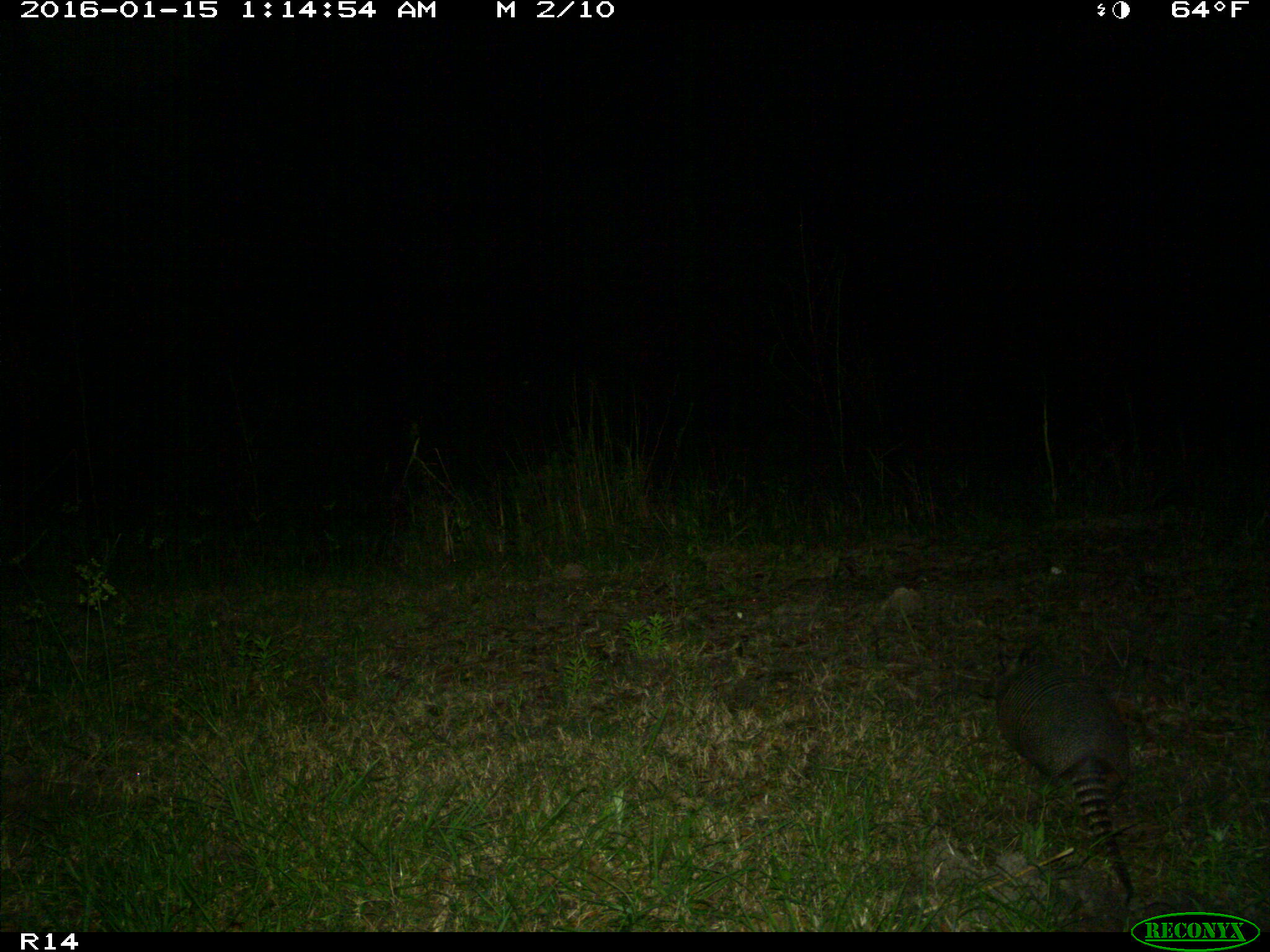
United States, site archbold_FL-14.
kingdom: Animalia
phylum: Chordata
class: Mammalia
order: Cingulata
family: Dasypodidae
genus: Dasypus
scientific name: Dasypus novemcinctus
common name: nine-banded armadillo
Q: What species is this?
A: Dasypus novemcinctus (nine-banded armadillo).